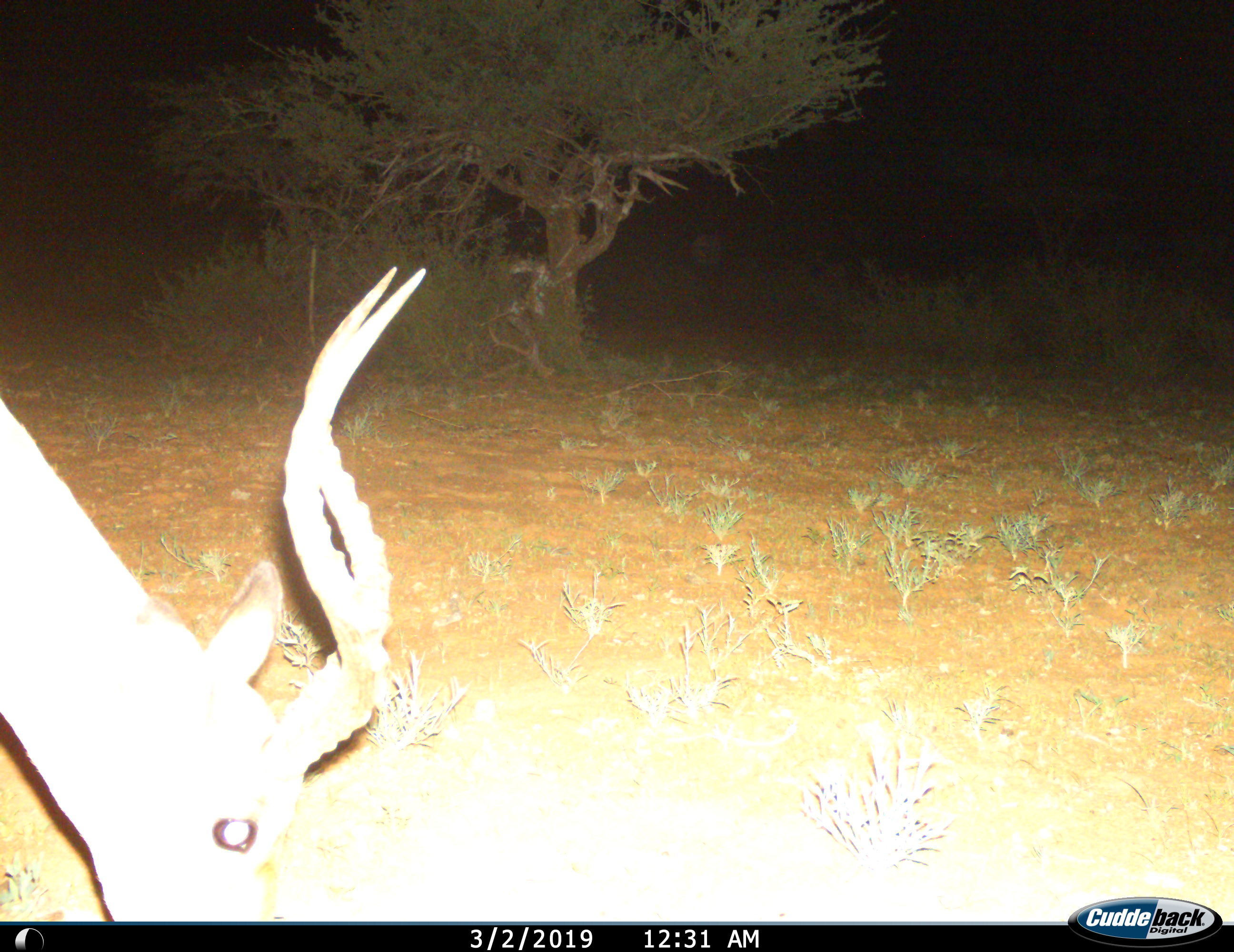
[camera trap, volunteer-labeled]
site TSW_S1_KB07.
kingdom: Animalia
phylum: Chordata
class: Mammalia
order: Artiodactyla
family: Bovidae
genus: Aepyceros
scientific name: Aepyceros melampus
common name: impala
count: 1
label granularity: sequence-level